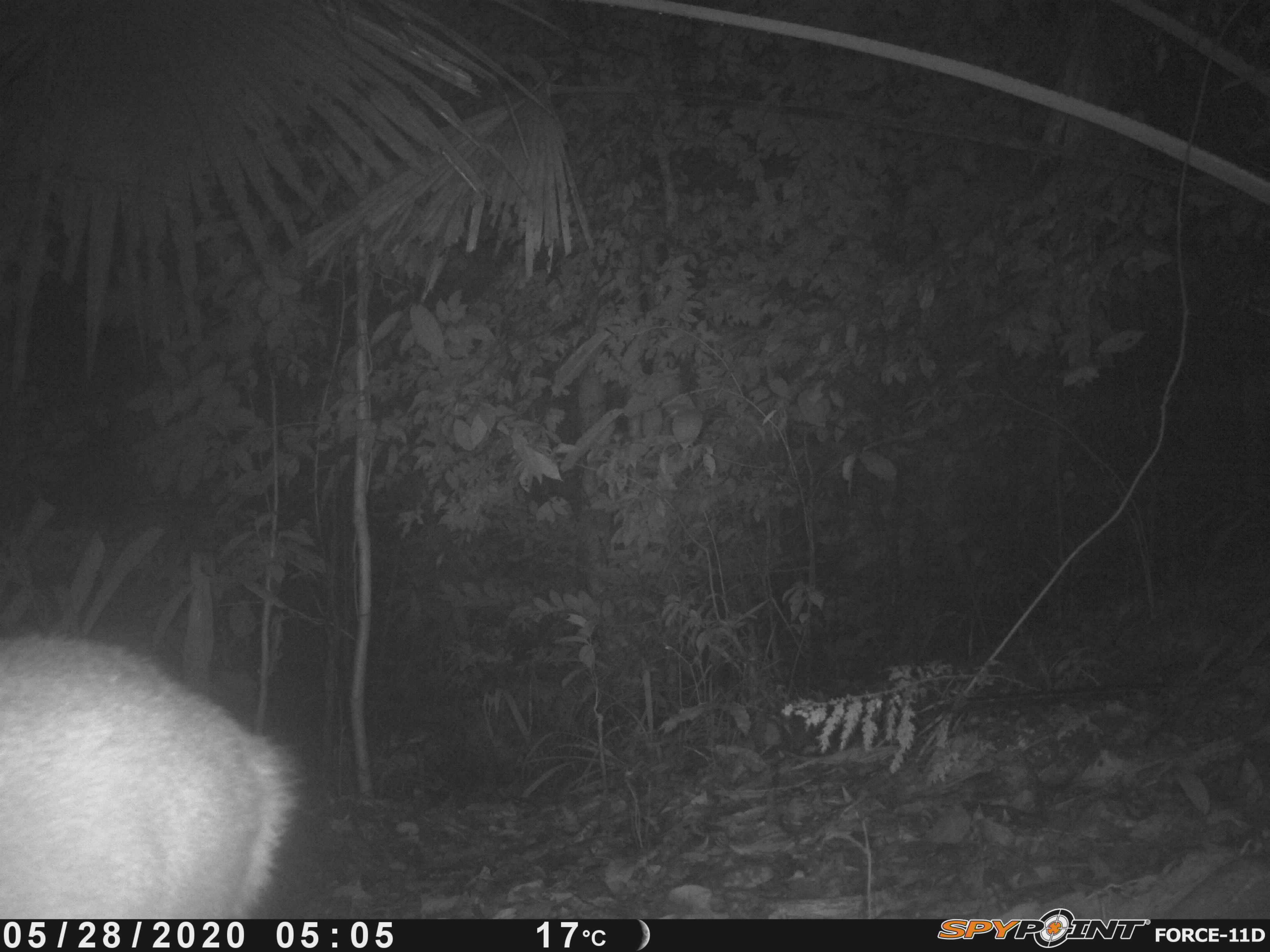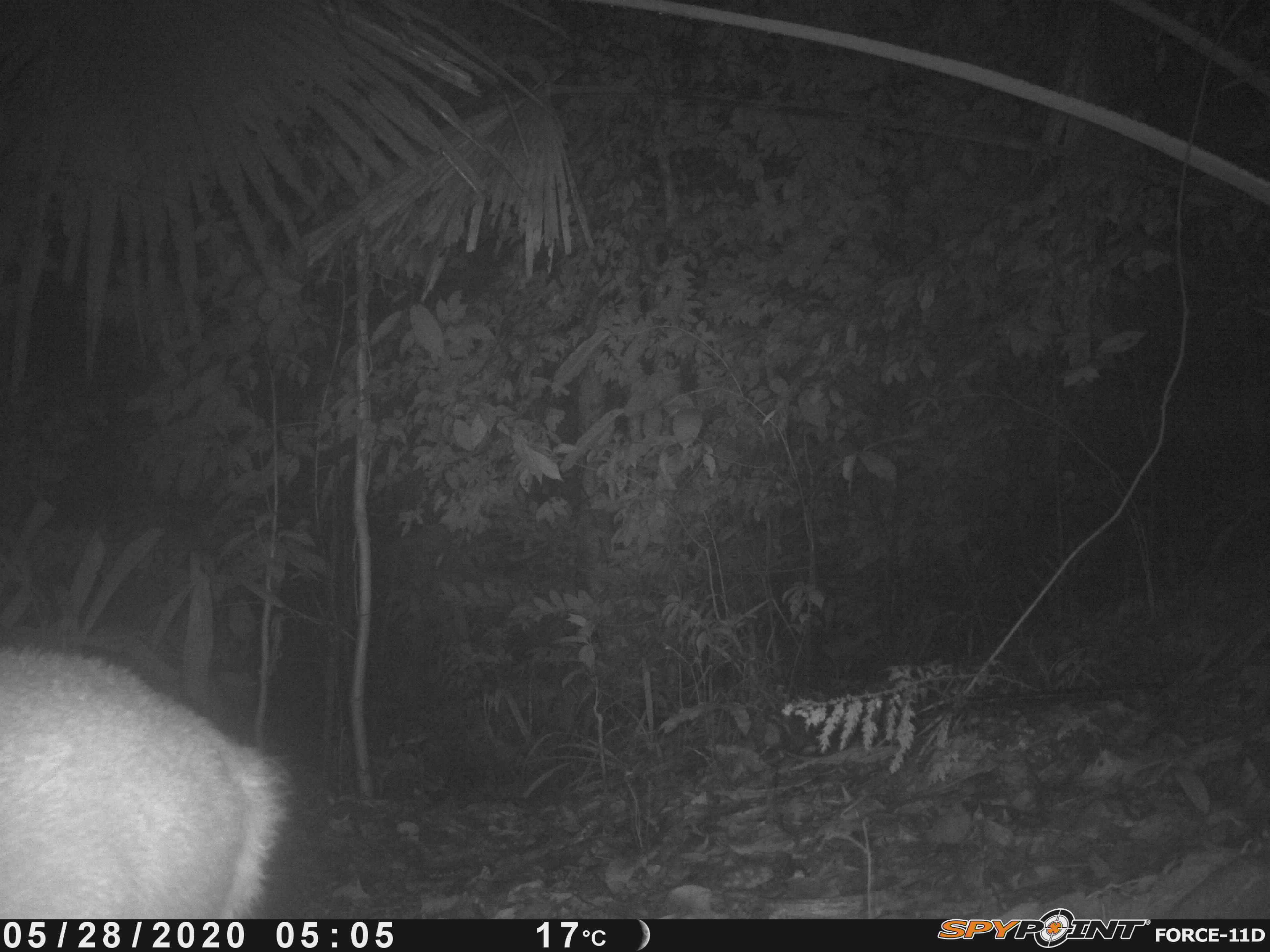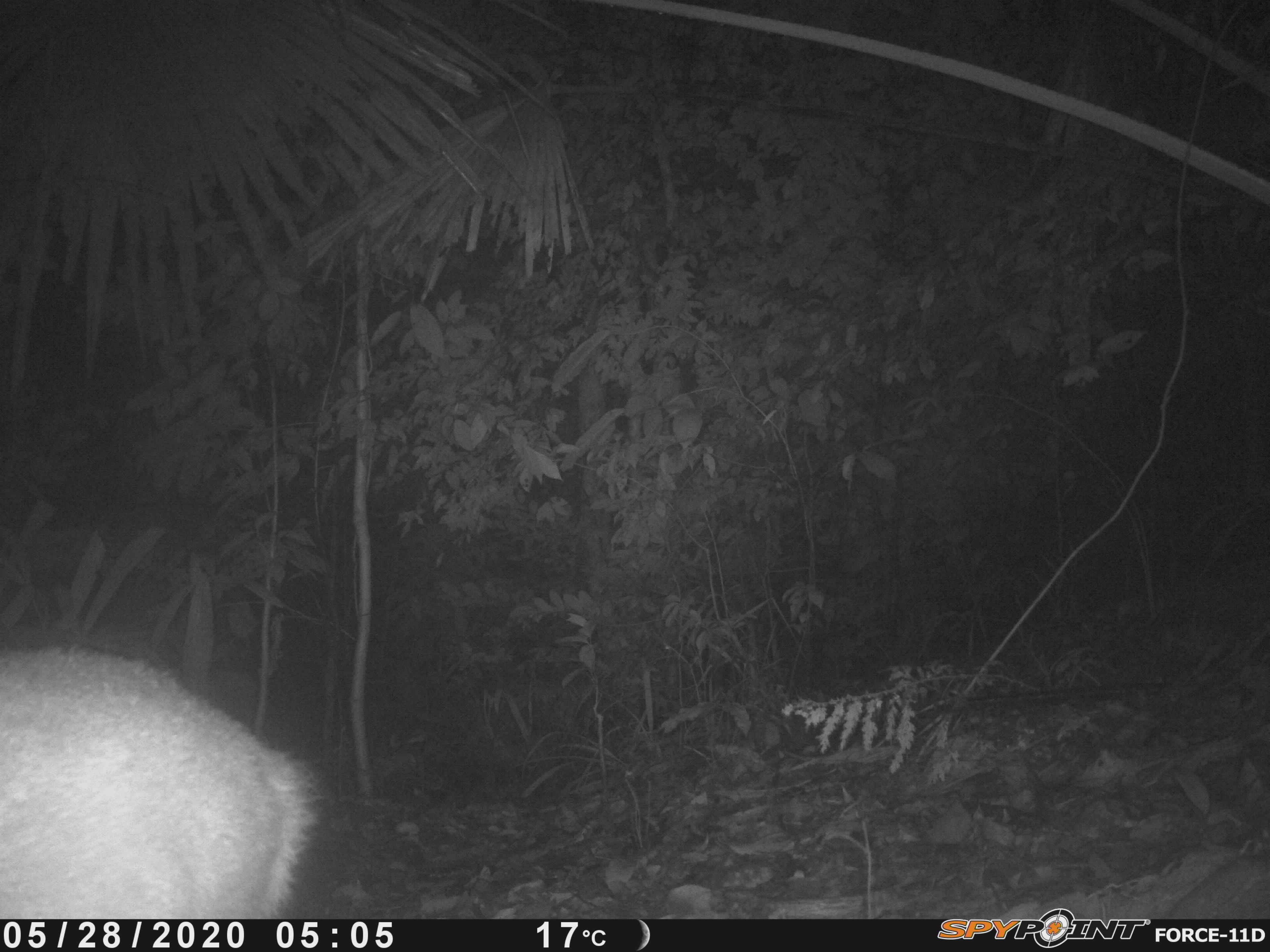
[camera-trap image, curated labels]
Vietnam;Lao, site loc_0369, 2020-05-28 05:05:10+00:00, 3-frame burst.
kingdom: Animalia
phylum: Chordata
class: Mammalia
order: Artiodactyla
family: Cervidae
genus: Muntiacus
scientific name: Muntiacus vuquangensis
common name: large-antlered muntjac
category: large antlered muntjac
Large antlered muntjac (large-antlered muntjac) (Muntiacus vuquangensis). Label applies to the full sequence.